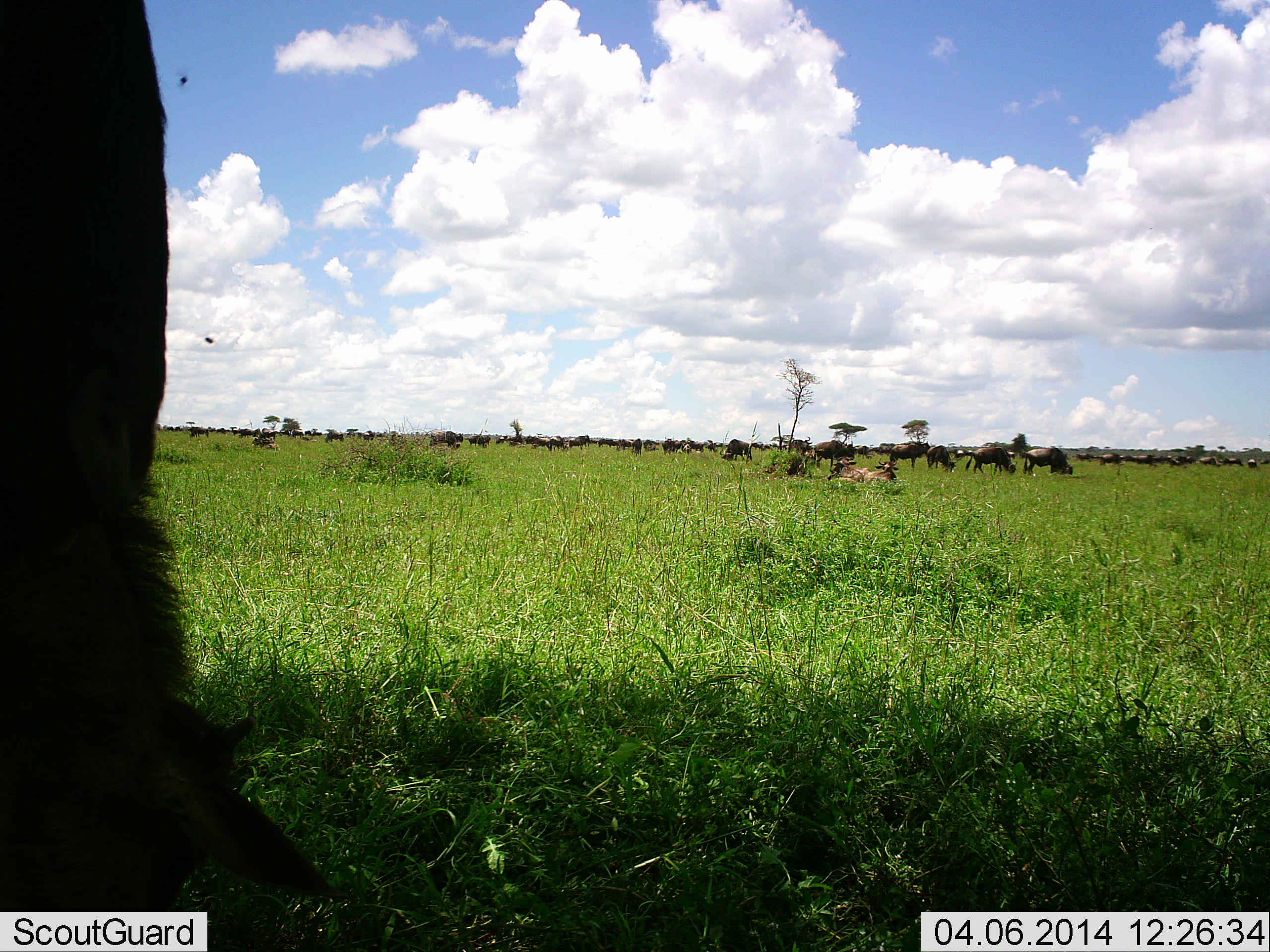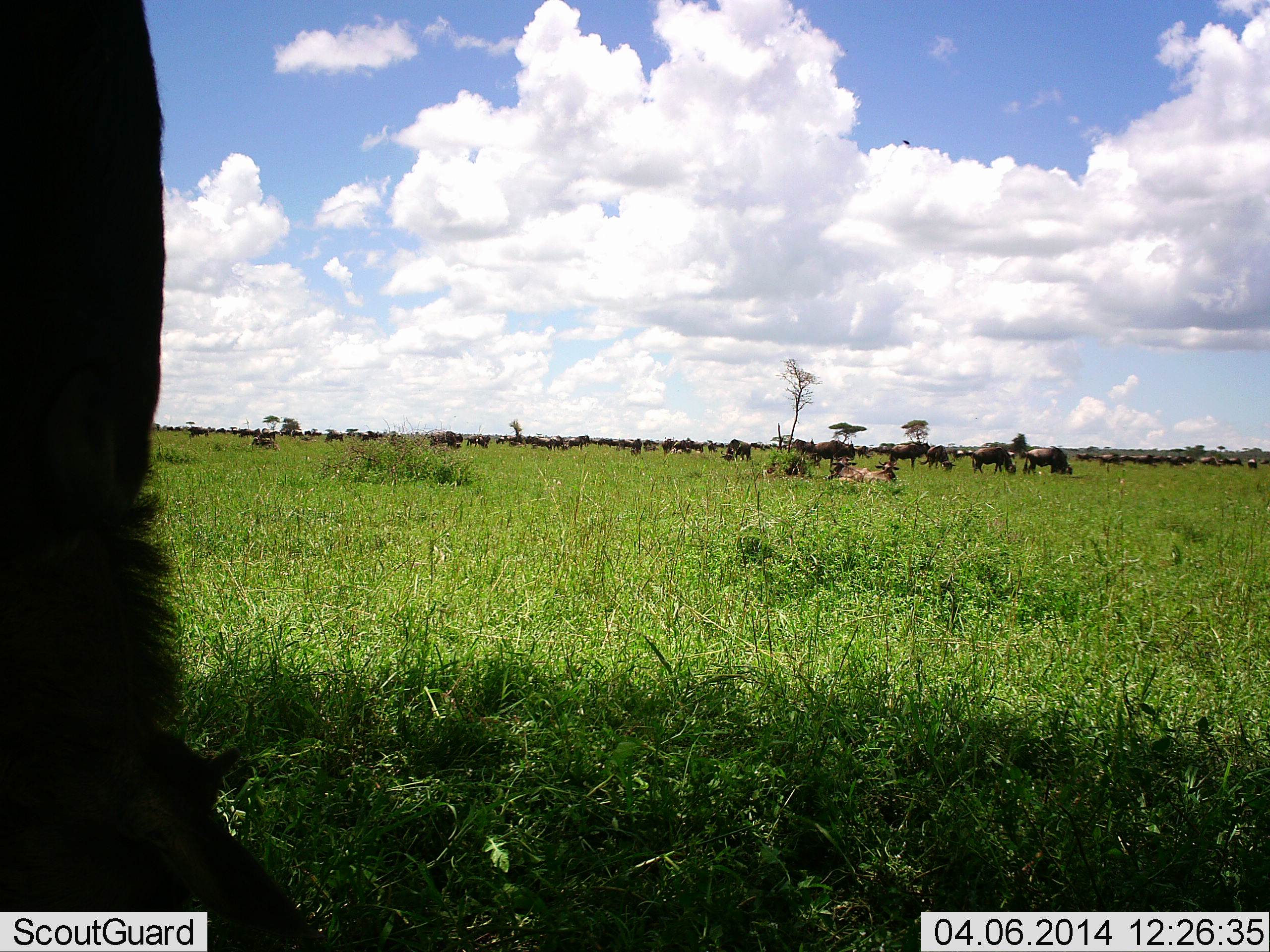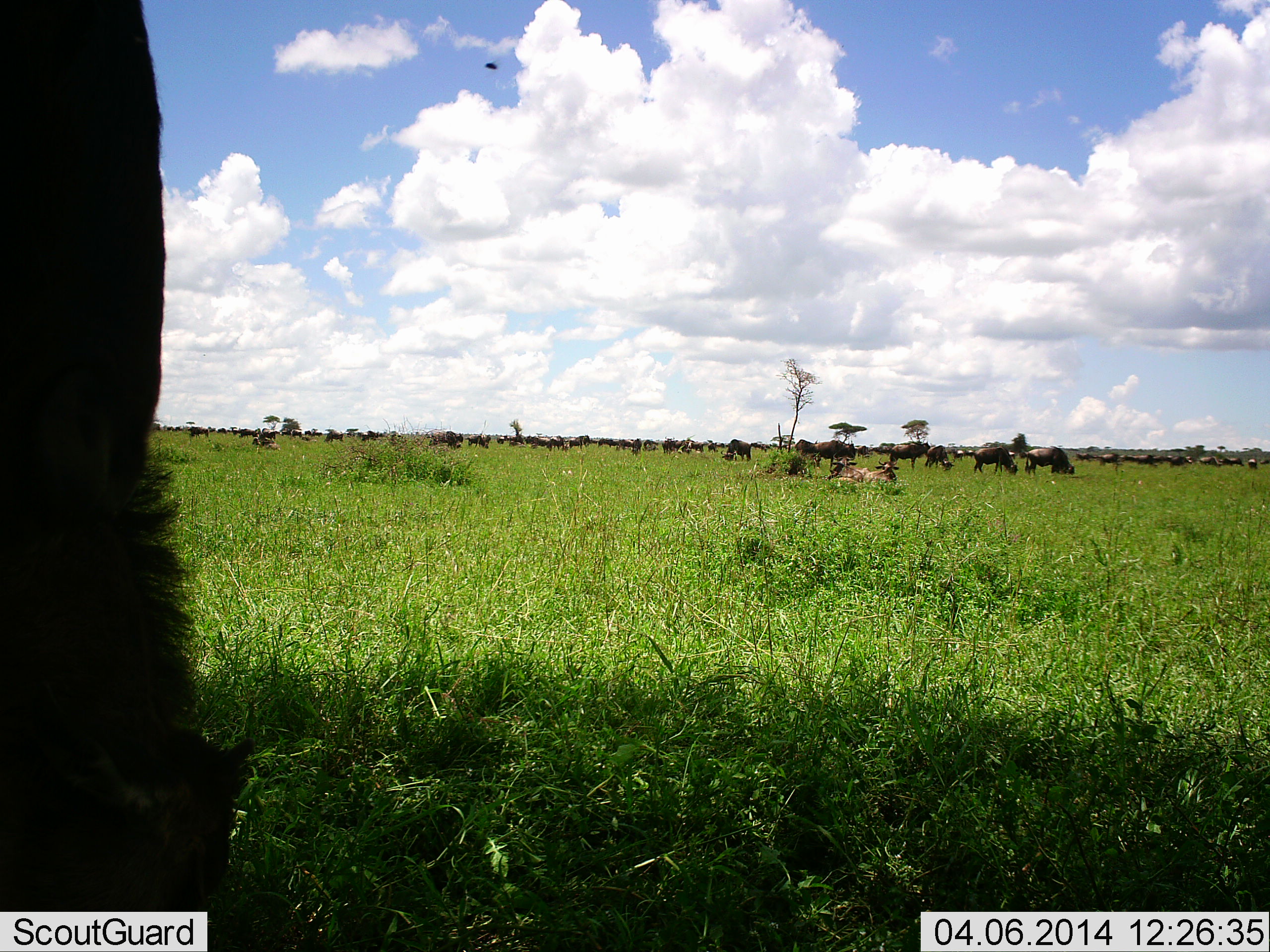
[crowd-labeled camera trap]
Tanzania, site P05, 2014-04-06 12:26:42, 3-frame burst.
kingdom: Animalia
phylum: Chordata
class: Mammalia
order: Artiodactyla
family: Bovidae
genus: Connochaetes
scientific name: Connochaetes taurinus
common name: blue wildebeest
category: wildebeest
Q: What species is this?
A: Wildebeest (blue wildebeest) (Connochaetes taurinus).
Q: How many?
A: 11-50.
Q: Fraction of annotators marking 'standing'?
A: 50%.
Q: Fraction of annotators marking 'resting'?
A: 50%.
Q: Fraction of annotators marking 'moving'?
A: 10%.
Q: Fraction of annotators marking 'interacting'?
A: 10%.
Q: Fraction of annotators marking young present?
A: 20%.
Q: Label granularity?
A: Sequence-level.